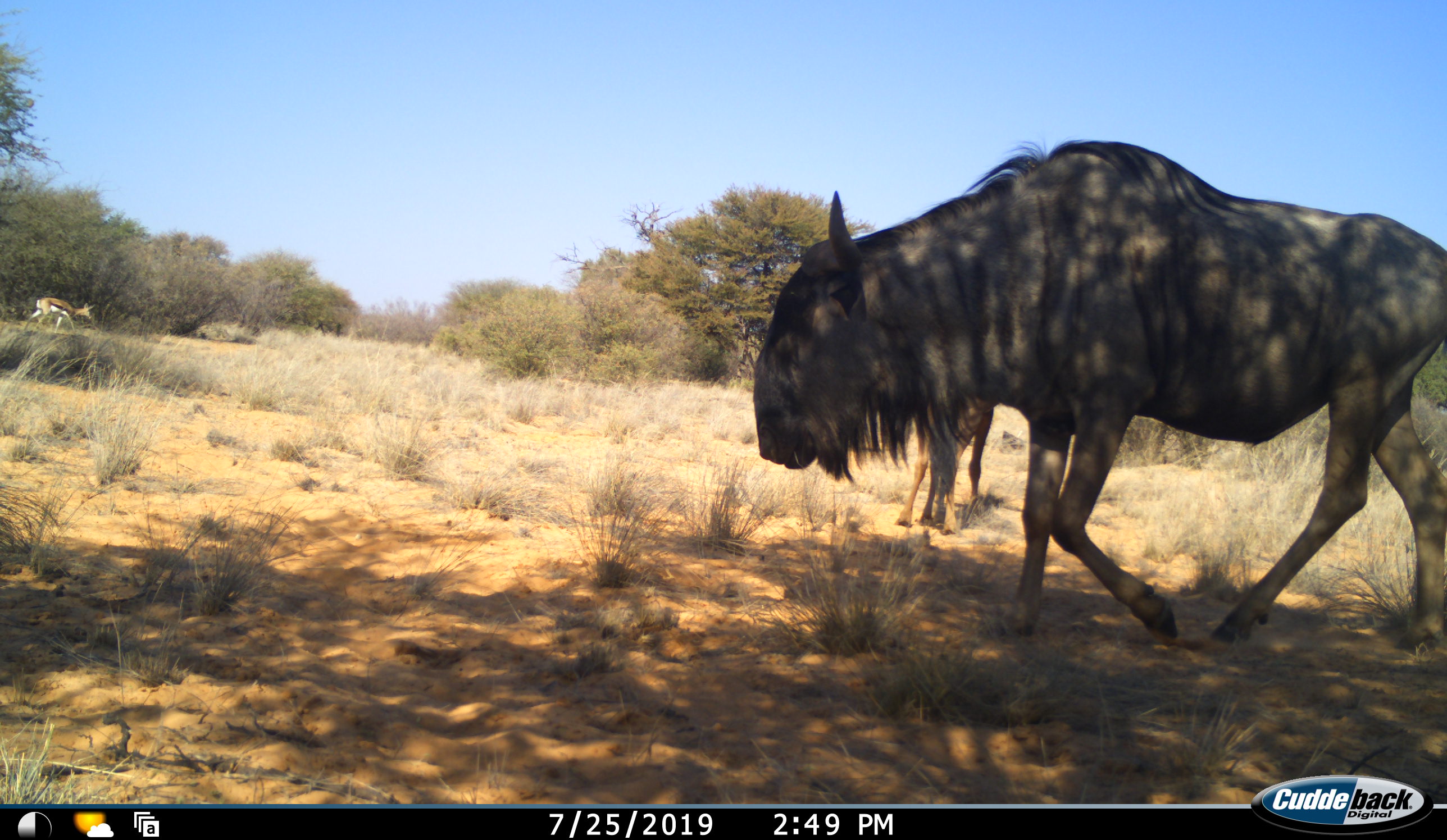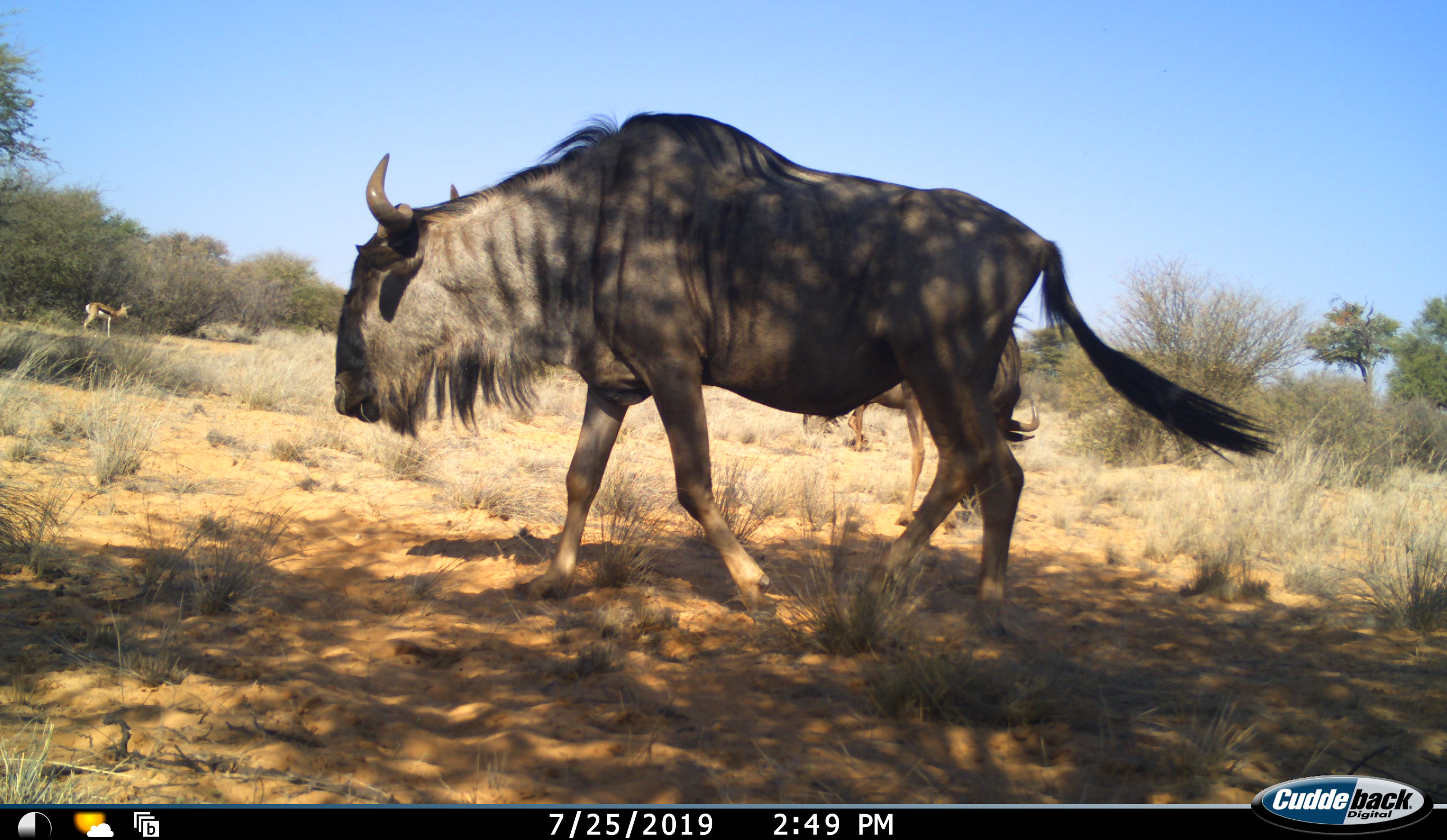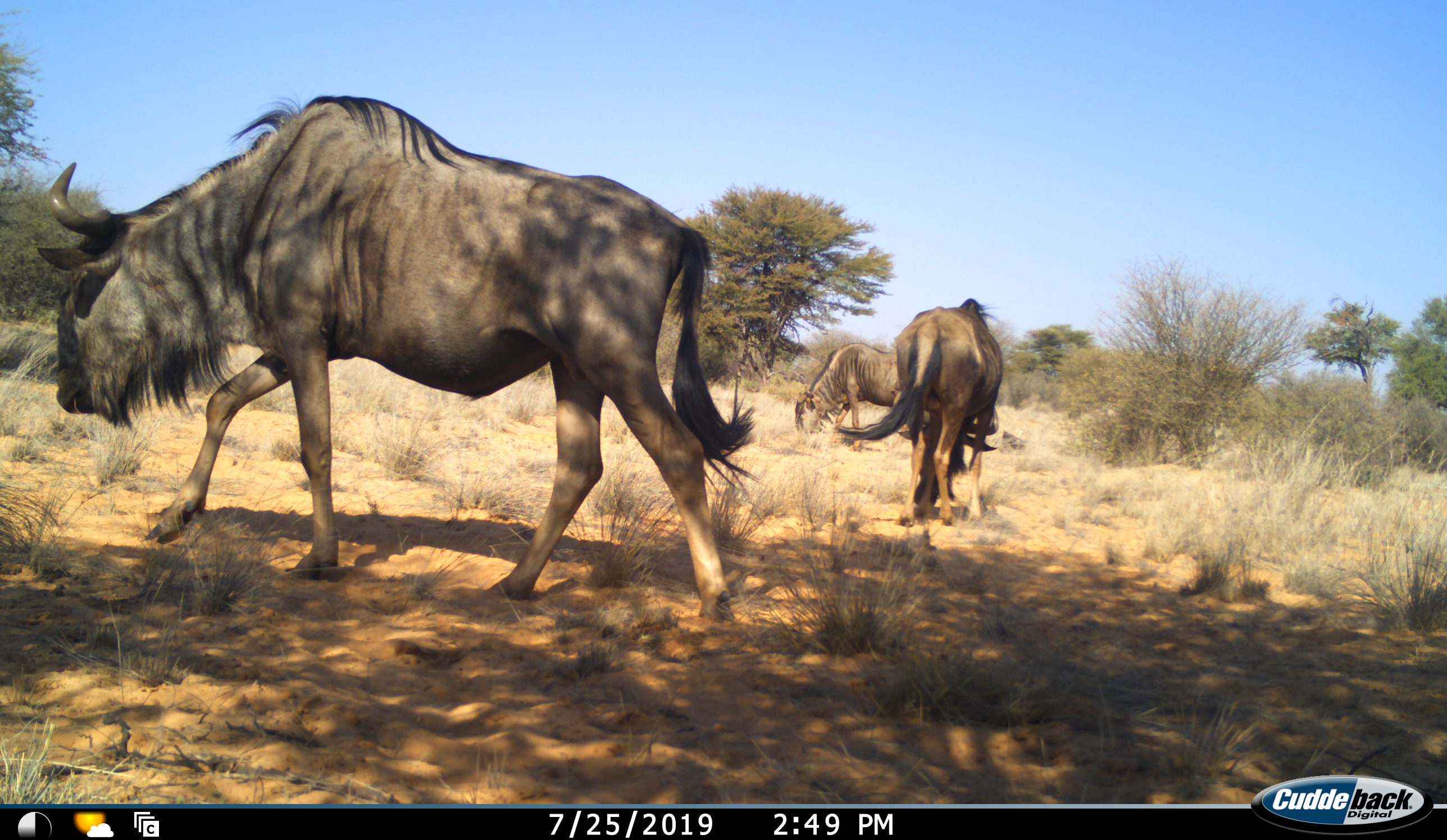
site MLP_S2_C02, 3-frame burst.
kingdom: Animalia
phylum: Chordata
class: Mammalia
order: Artiodactyla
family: Bovidae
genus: Antidorcas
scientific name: Antidorcas marsupialis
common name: springbok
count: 1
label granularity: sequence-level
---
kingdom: Animalia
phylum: Chordata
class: Mammalia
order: Artiodactyla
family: Bovidae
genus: Connochaetes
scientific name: Connochaetes taurinus taurinus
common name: blue wildebeest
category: wildebeestblue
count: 3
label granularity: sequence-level